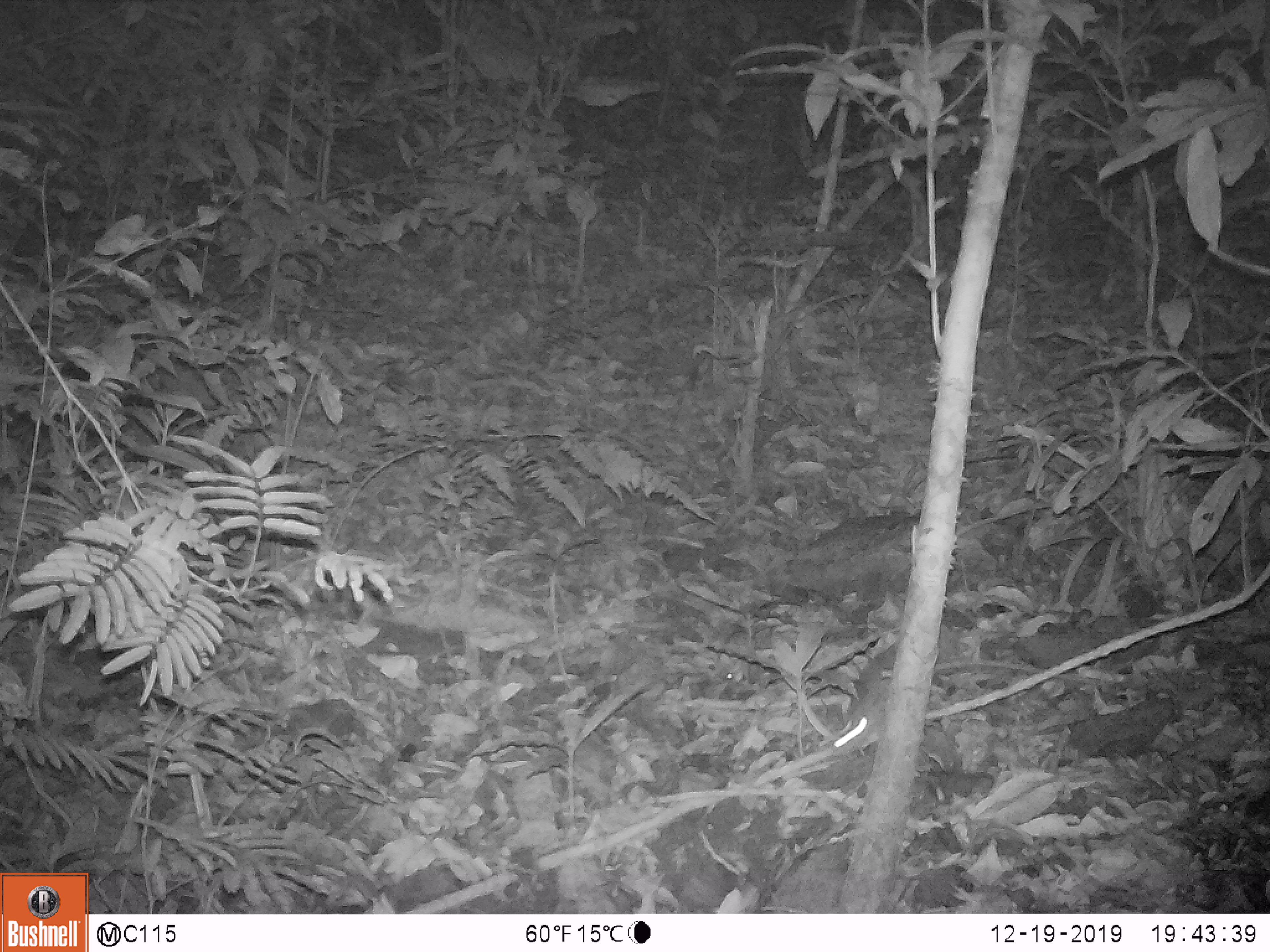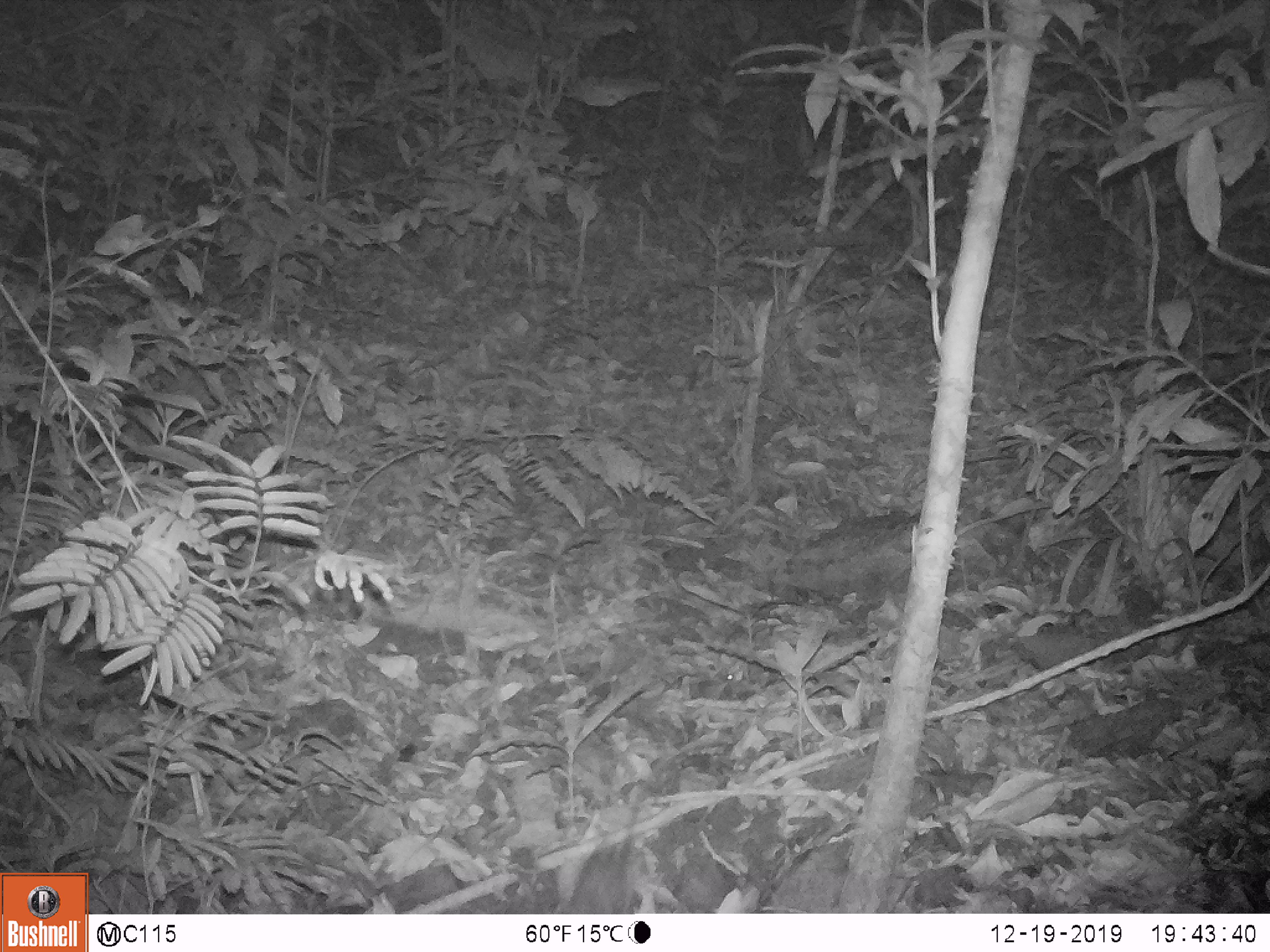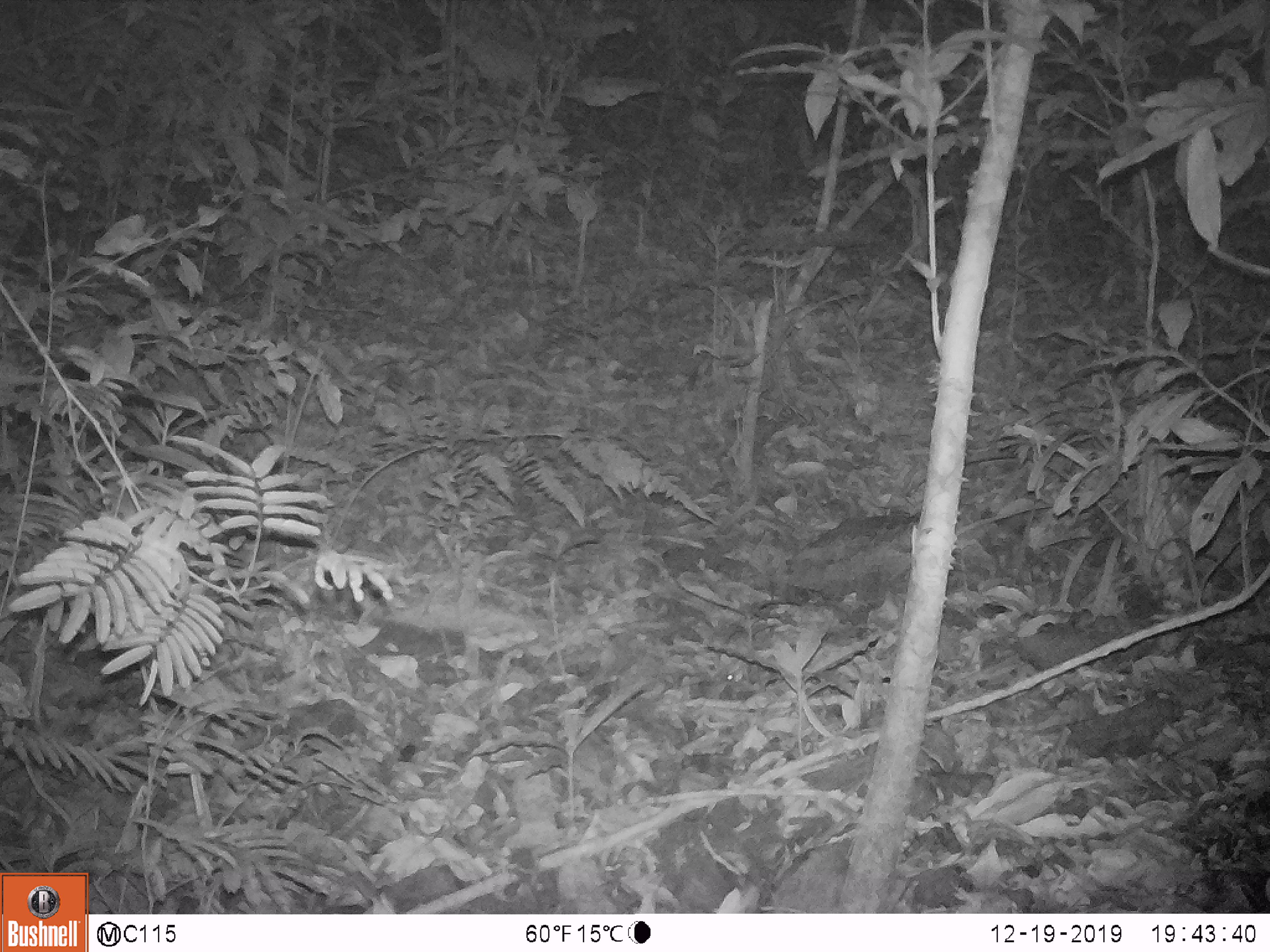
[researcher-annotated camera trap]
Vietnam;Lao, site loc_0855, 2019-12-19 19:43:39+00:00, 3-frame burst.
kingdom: Animalia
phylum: Chordata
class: Mammalia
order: Rodentia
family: Muridae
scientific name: Muridae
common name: old-world mice and rats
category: unidentified murid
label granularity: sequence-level